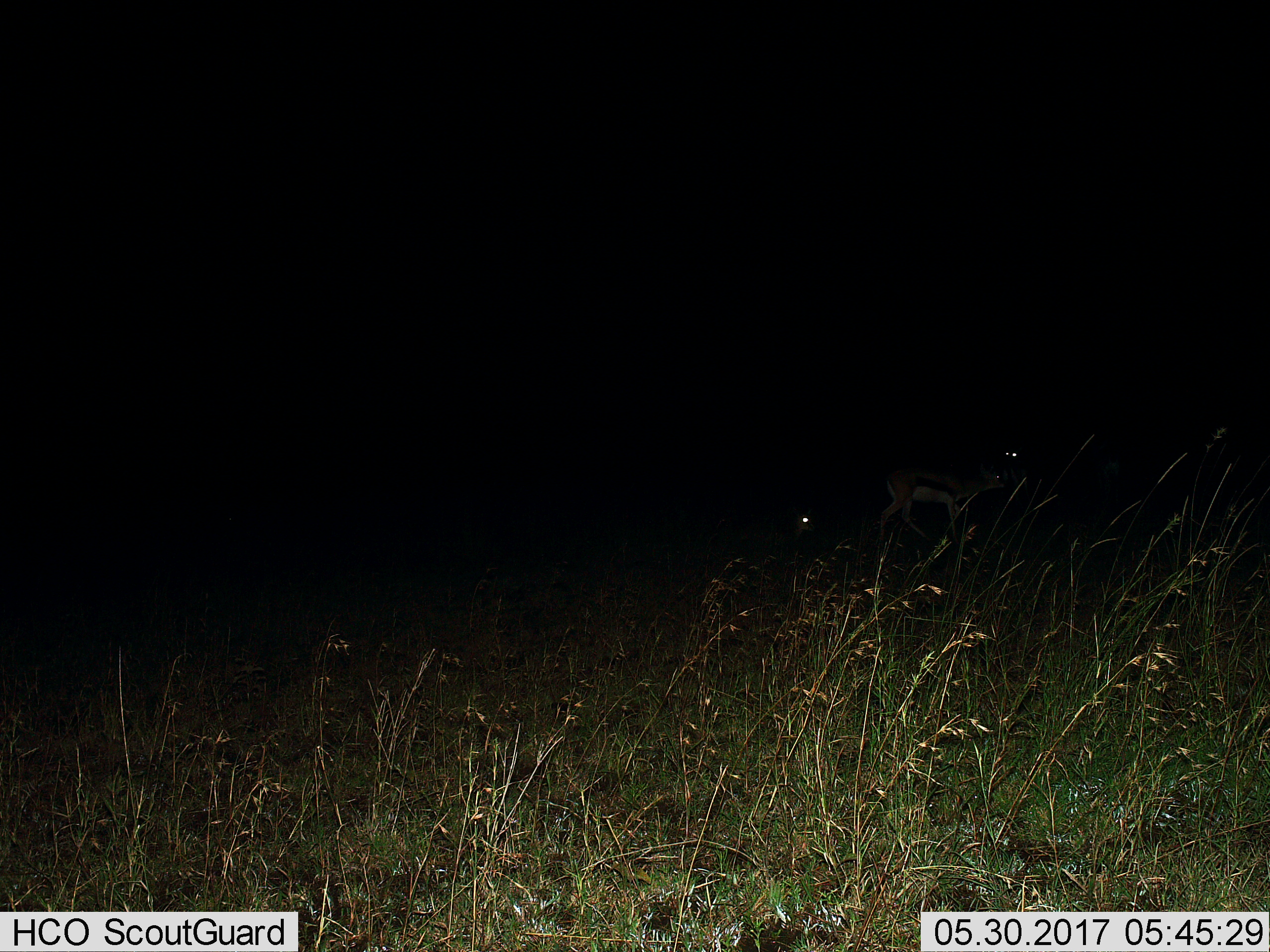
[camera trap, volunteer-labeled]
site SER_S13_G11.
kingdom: Animalia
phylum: Chordata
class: Mammalia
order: Artiodactyla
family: Bovidae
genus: Eudorcas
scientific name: Eudorcas thomsonii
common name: thomson's gazelle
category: gazellethomsons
Gazellethomsons (thomson's gazelle) (Eudorcas thomsonii), count 2. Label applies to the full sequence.